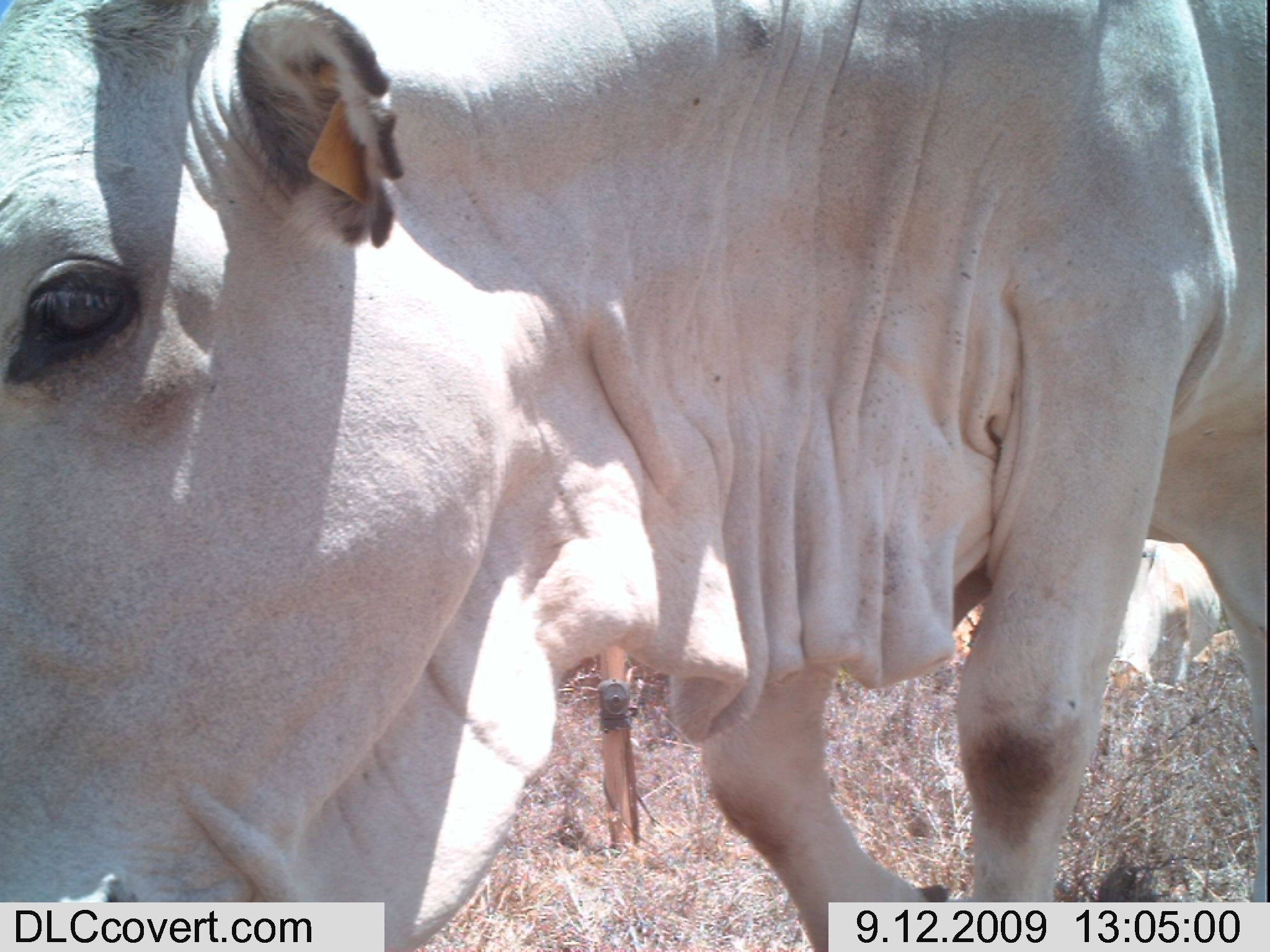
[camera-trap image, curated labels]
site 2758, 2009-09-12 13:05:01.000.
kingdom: Animalia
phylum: Chordata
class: Mammalia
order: Artiodactyla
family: Bovidae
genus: Bos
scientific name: Bos taurus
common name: domestic cattle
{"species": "Bos taurus (domestic cattle)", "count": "2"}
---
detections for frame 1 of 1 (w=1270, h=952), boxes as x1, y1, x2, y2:
bos taurus: 0, 0, 1270, 945; 1105, 532, 1223, 689